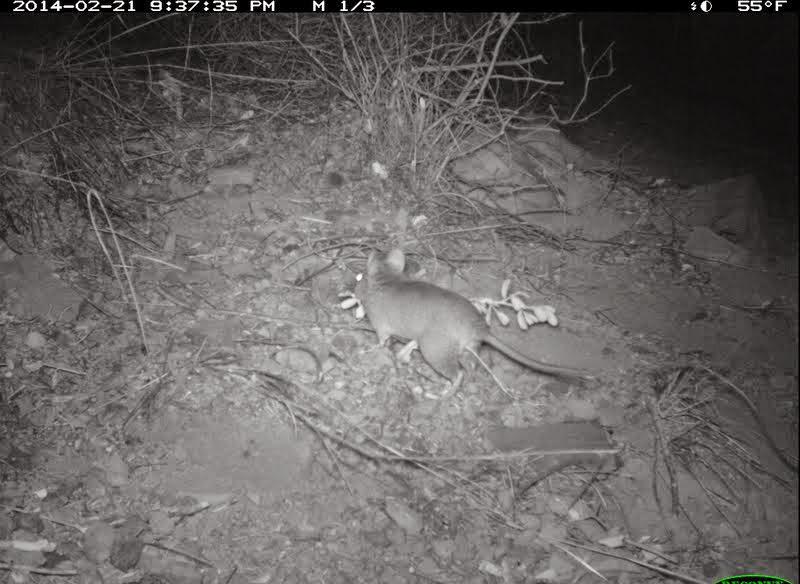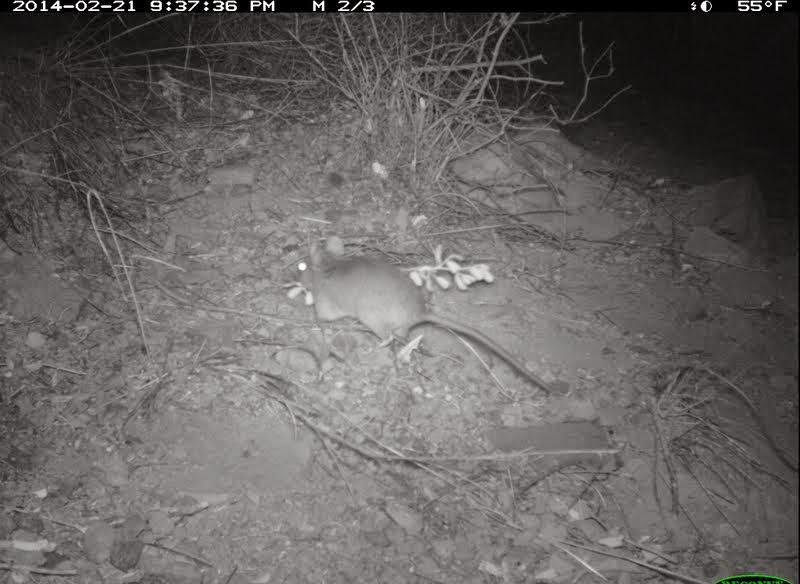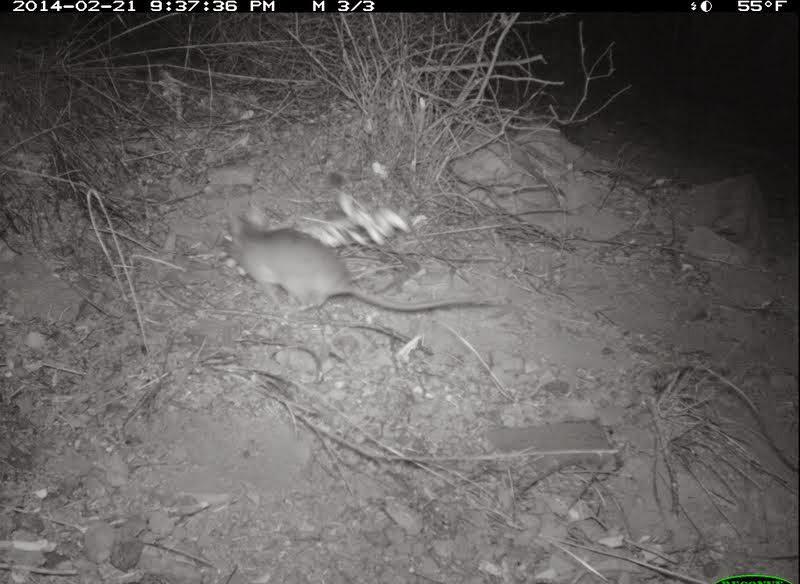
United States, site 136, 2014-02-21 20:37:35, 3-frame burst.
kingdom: Animalia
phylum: Chordata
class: Mammalia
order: Rodentia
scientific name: Rodentia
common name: rodent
Rodent (Rodentia).